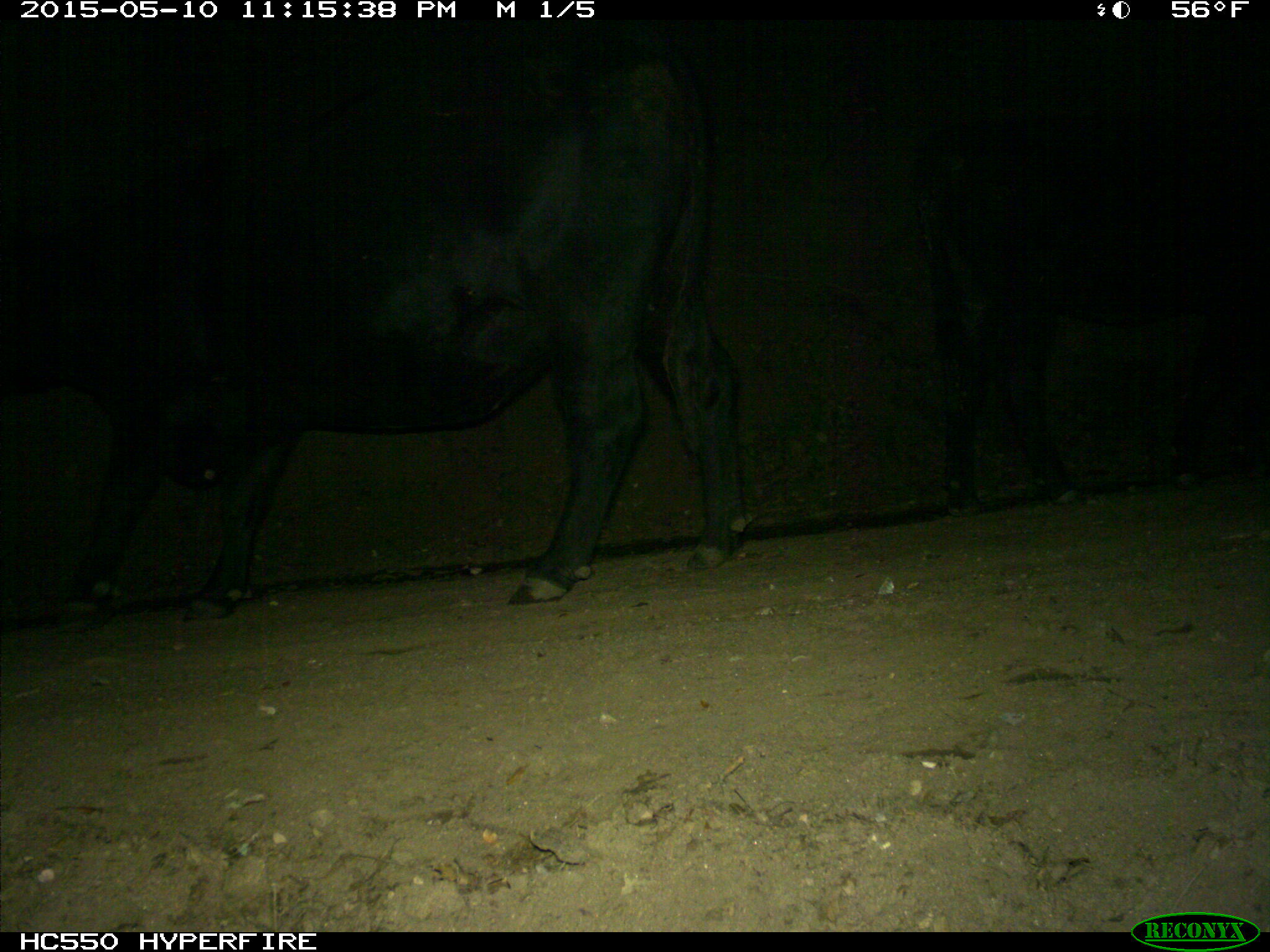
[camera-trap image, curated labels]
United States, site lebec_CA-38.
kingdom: Animalia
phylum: Chordata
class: Mammalia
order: Artiodactyla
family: Bovidae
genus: Bos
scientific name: Bos taurus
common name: domestic cow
Bos taurus (domestic cow).